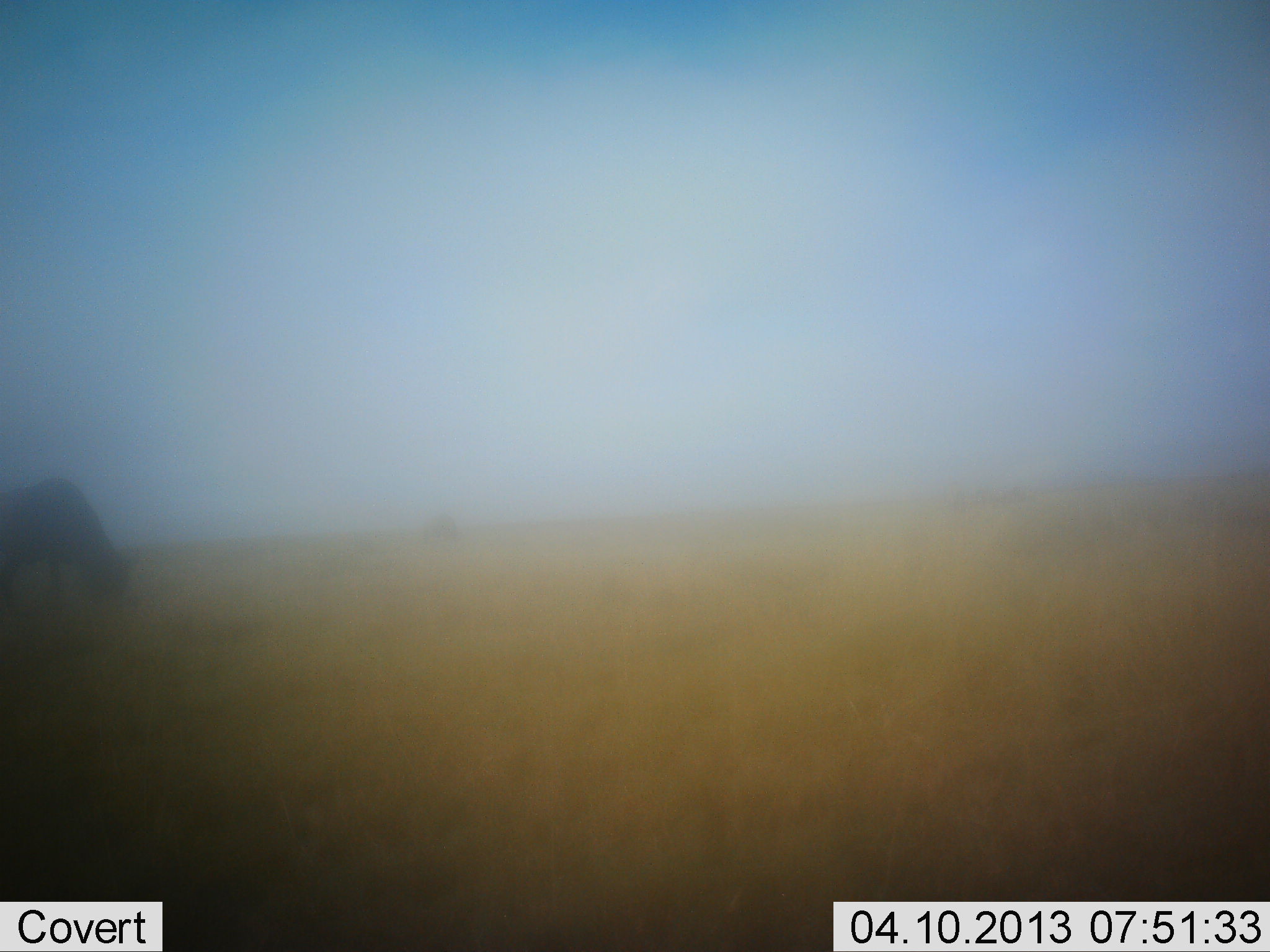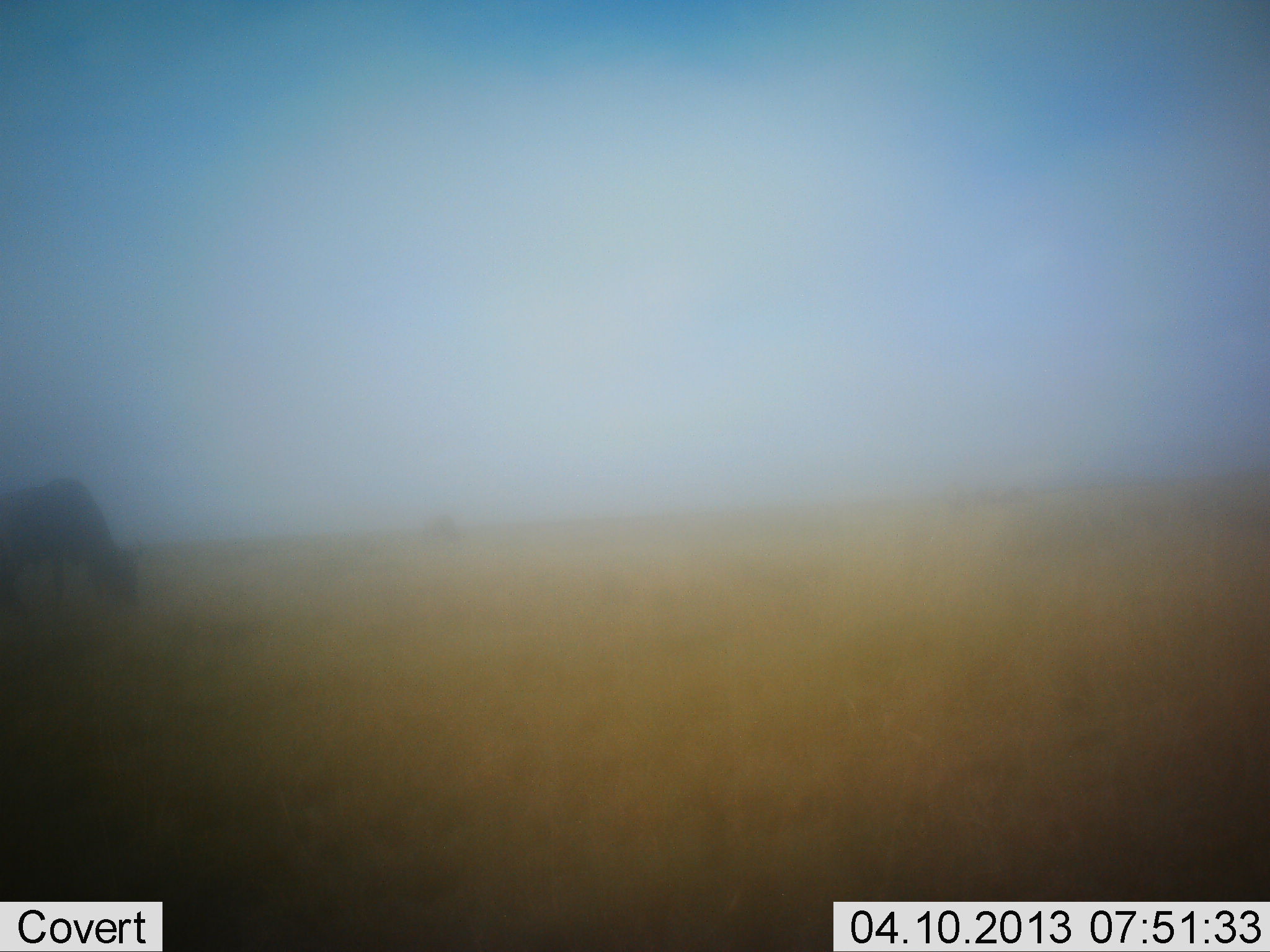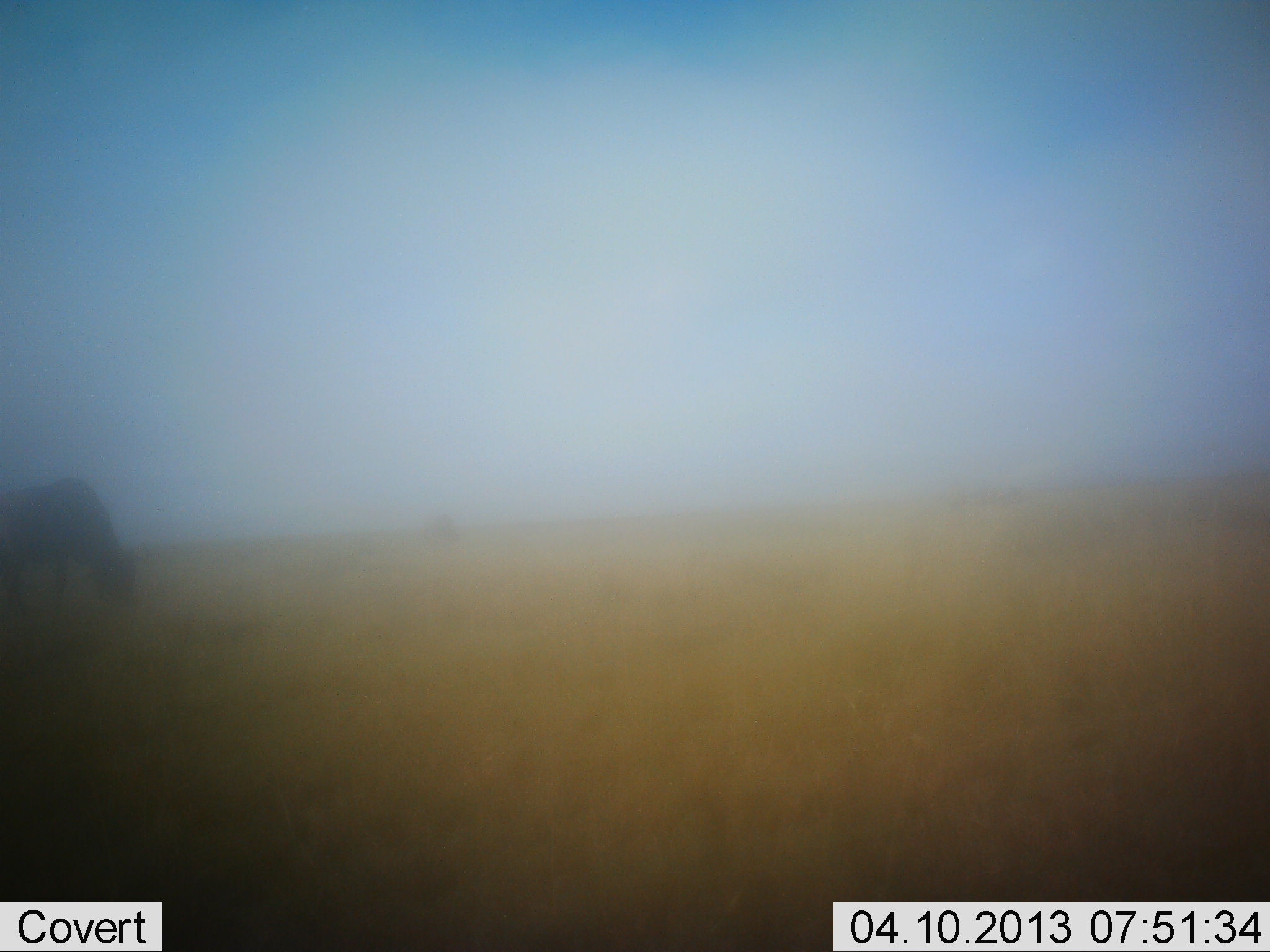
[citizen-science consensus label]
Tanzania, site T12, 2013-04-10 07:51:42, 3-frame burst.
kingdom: Animalia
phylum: Chordata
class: Mammalia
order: Artiodactyla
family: Bovidae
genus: Connochaetes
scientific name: Connochaetes taurinus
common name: blue wildebeest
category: wildebeest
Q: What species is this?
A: Wildebeest (blue wildebeest) (Connochaetes taurinus).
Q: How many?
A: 1.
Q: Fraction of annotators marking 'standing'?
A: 31%.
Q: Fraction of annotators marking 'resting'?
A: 0%.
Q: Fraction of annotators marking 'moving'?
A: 0%.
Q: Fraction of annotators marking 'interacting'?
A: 0%.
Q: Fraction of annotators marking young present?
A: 0%.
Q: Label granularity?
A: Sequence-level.